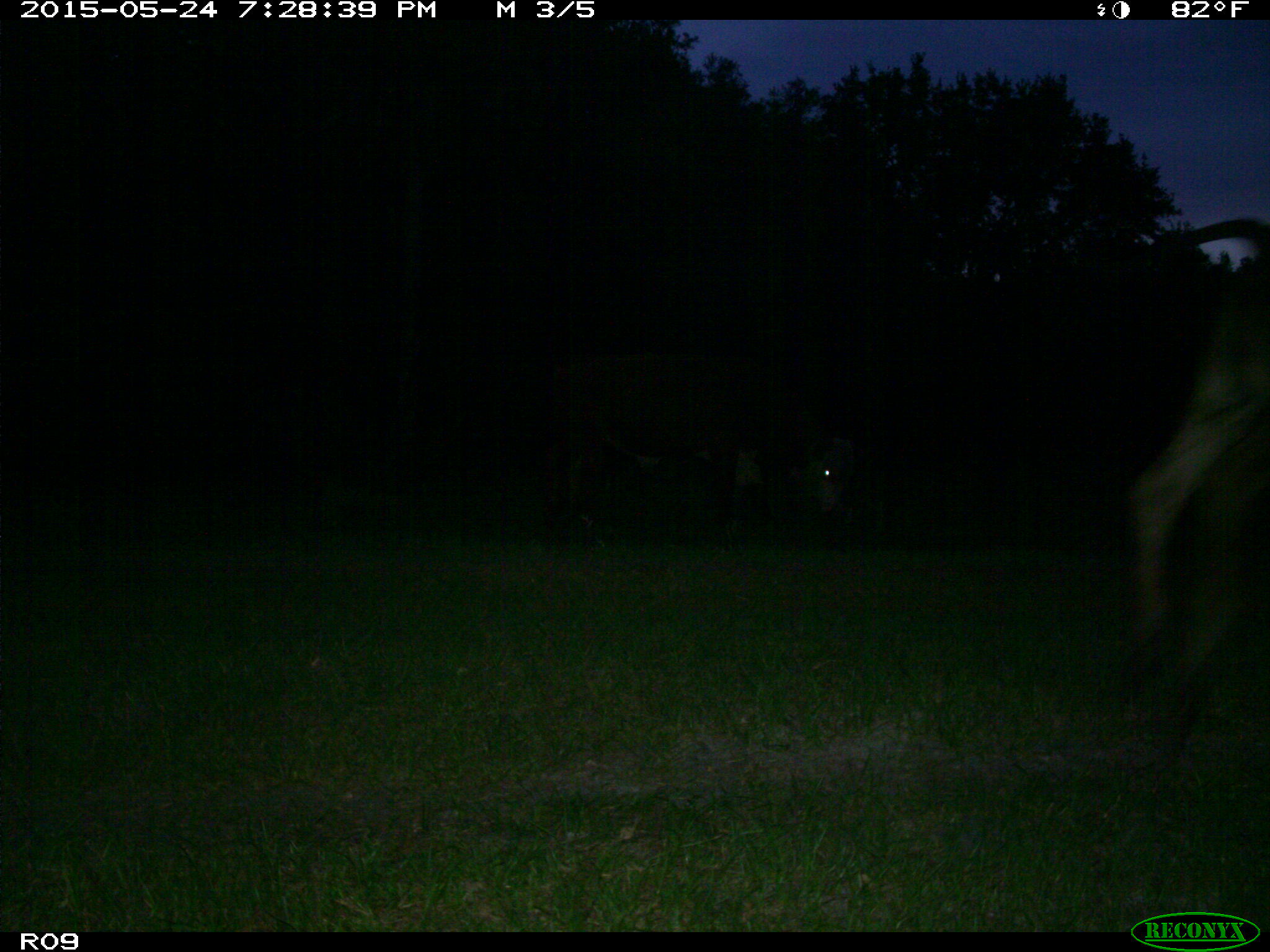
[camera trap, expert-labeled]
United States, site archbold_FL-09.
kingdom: Animalia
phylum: Chordata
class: Mammalia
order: Artiodactyla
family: Bovidae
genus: Bos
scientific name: Bos taurus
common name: domestic cow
Bos taurus (domestic cow).